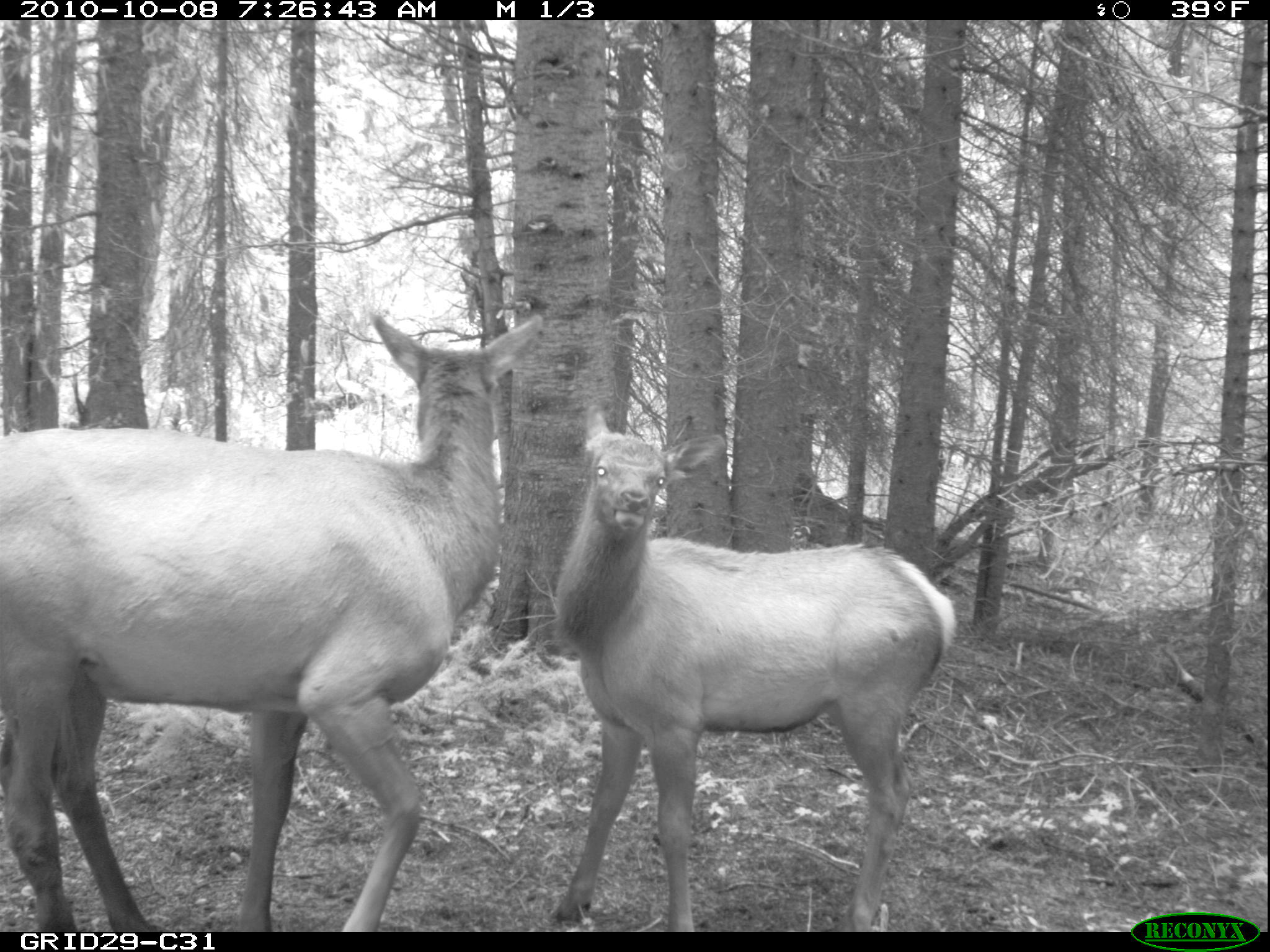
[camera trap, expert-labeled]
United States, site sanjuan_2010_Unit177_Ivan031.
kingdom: Animalia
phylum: Chordata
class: Mammalia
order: Artiodactyla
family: Cervidae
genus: Cervus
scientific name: Cervus elaphus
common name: red deer